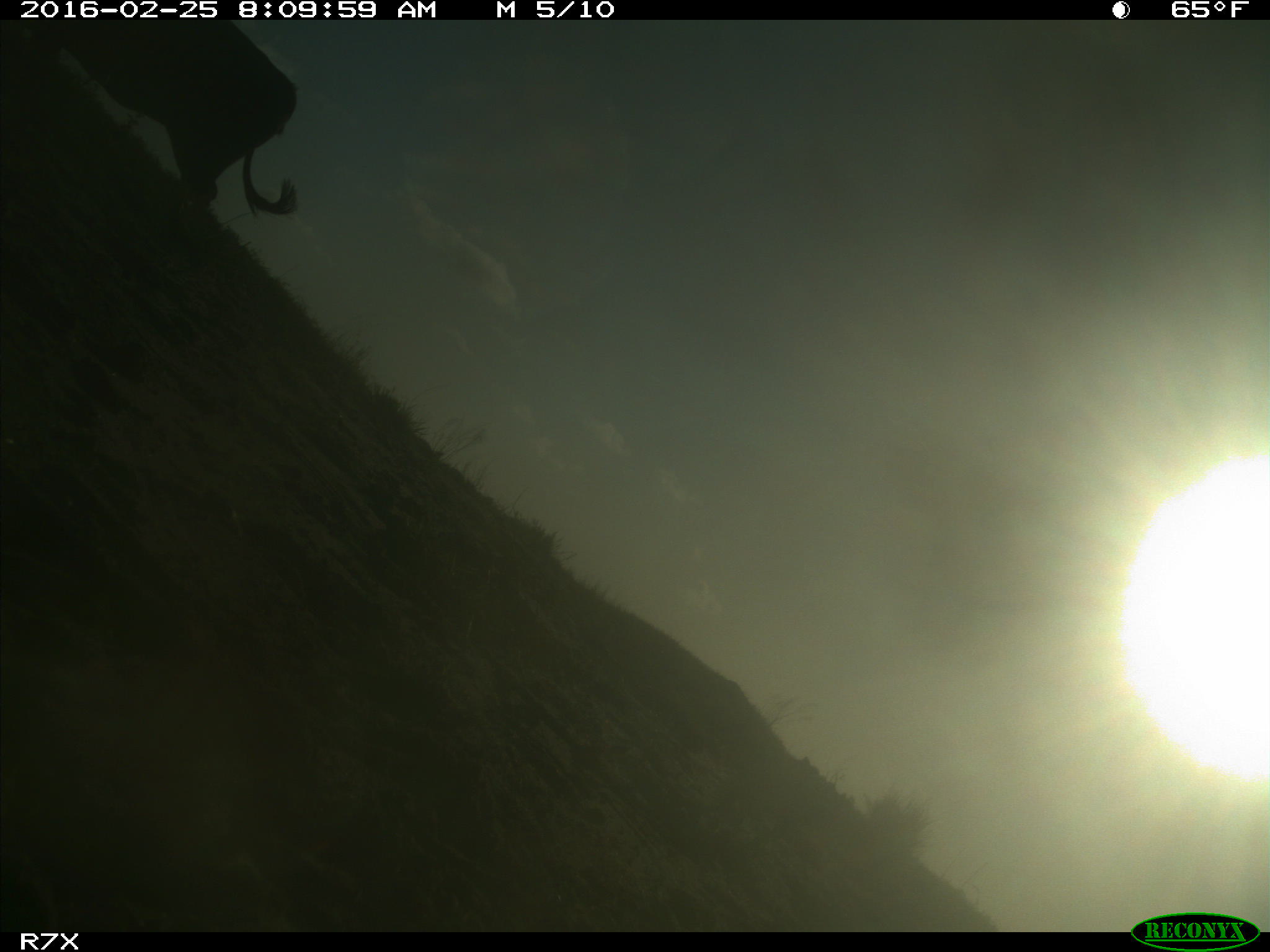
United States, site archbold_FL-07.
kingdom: Animalia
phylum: Chordata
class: Mammalia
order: Artiodactyla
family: Bovidae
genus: Bos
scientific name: Bos taurus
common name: domestic cow